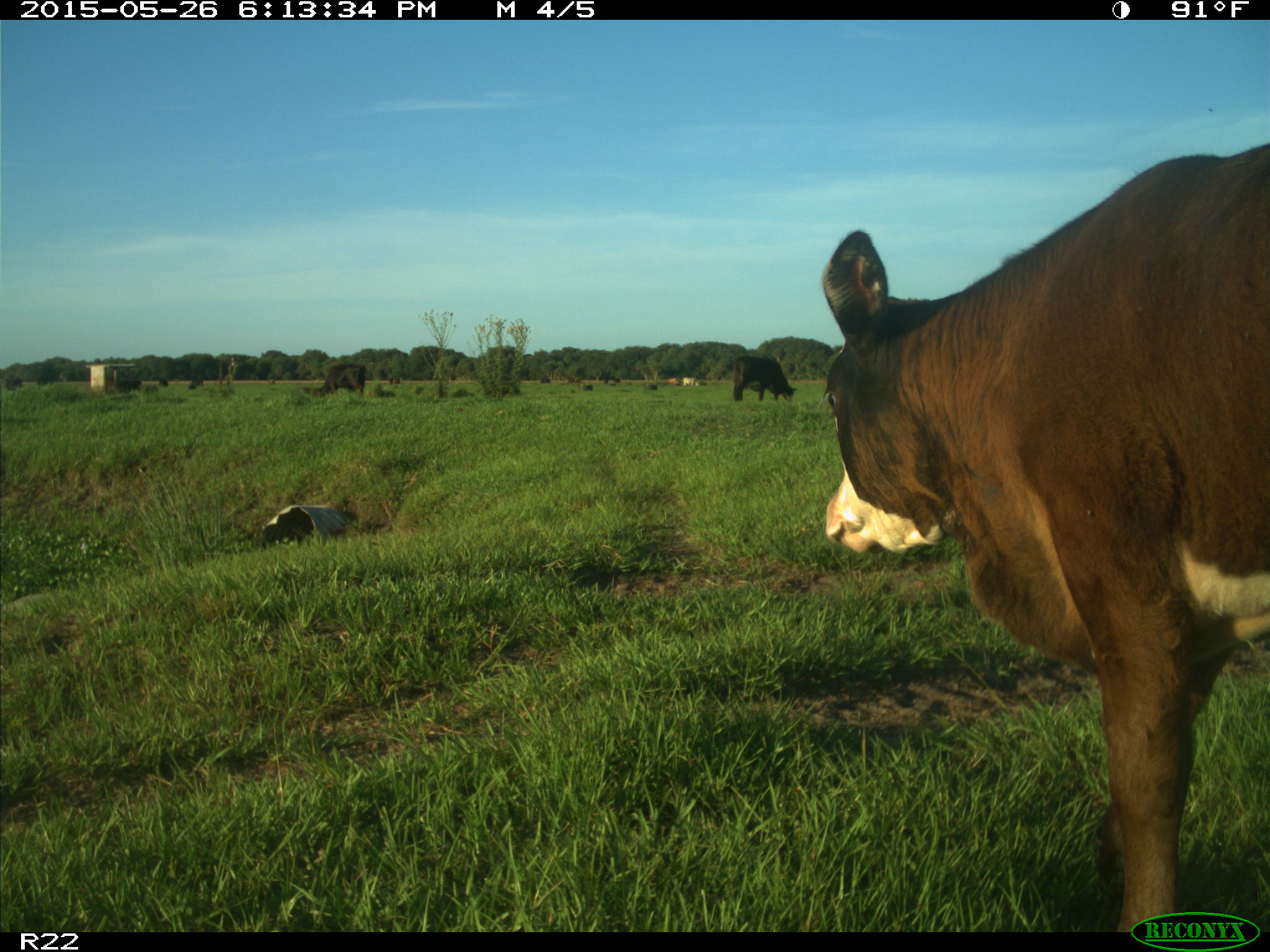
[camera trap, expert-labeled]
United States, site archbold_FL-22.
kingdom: Animalia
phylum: Chordata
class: Mammalia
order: Artiodactyla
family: Bovidae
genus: Bos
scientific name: Bos taurus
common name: domestic cow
Bos taurus (domestic cow).